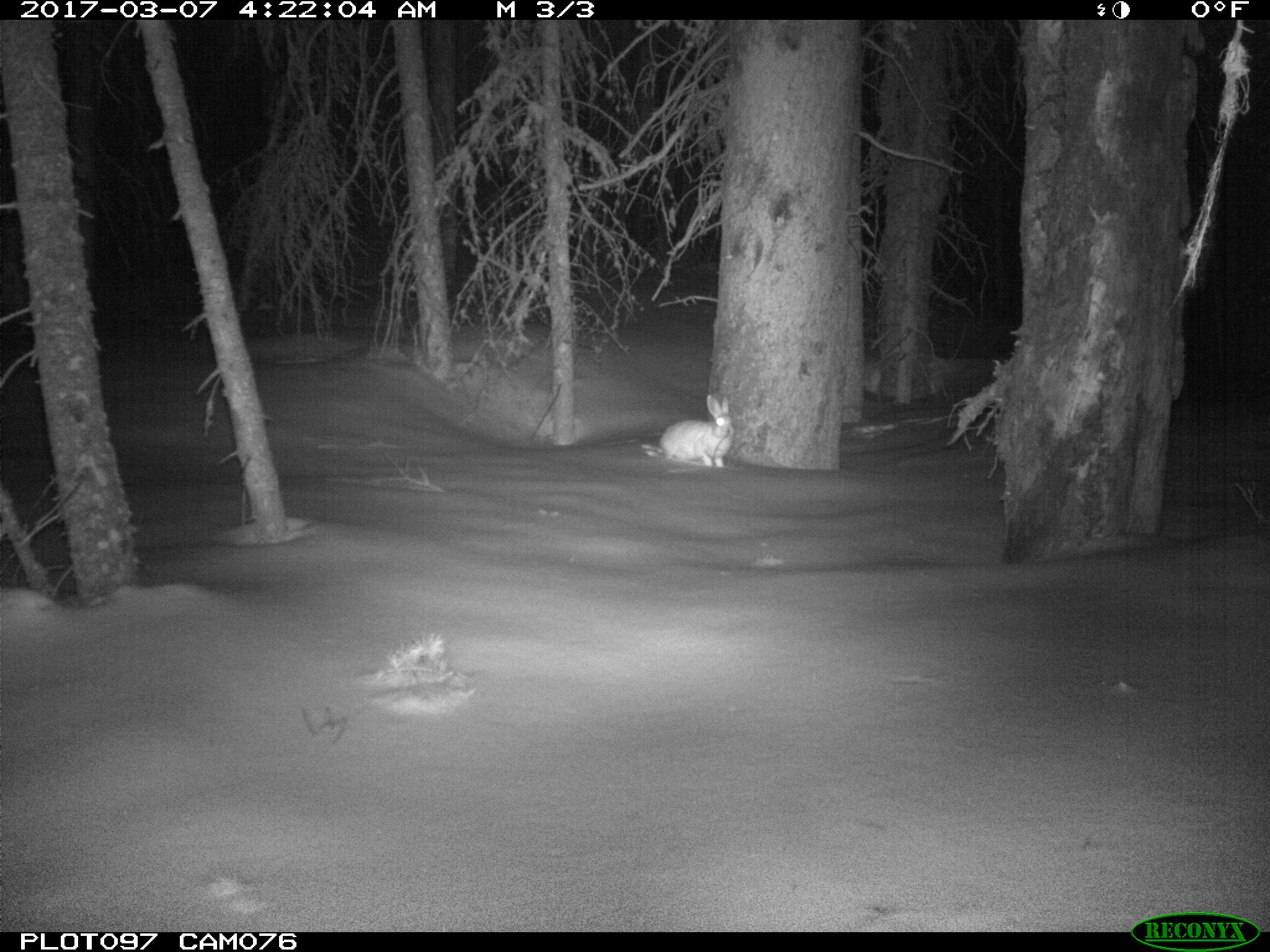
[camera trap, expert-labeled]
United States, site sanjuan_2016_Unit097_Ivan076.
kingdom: Animalia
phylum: Chordata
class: Mammalia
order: Lagomorpha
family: Leporidae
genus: Lepus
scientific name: Lepus americanus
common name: snowshoe hare